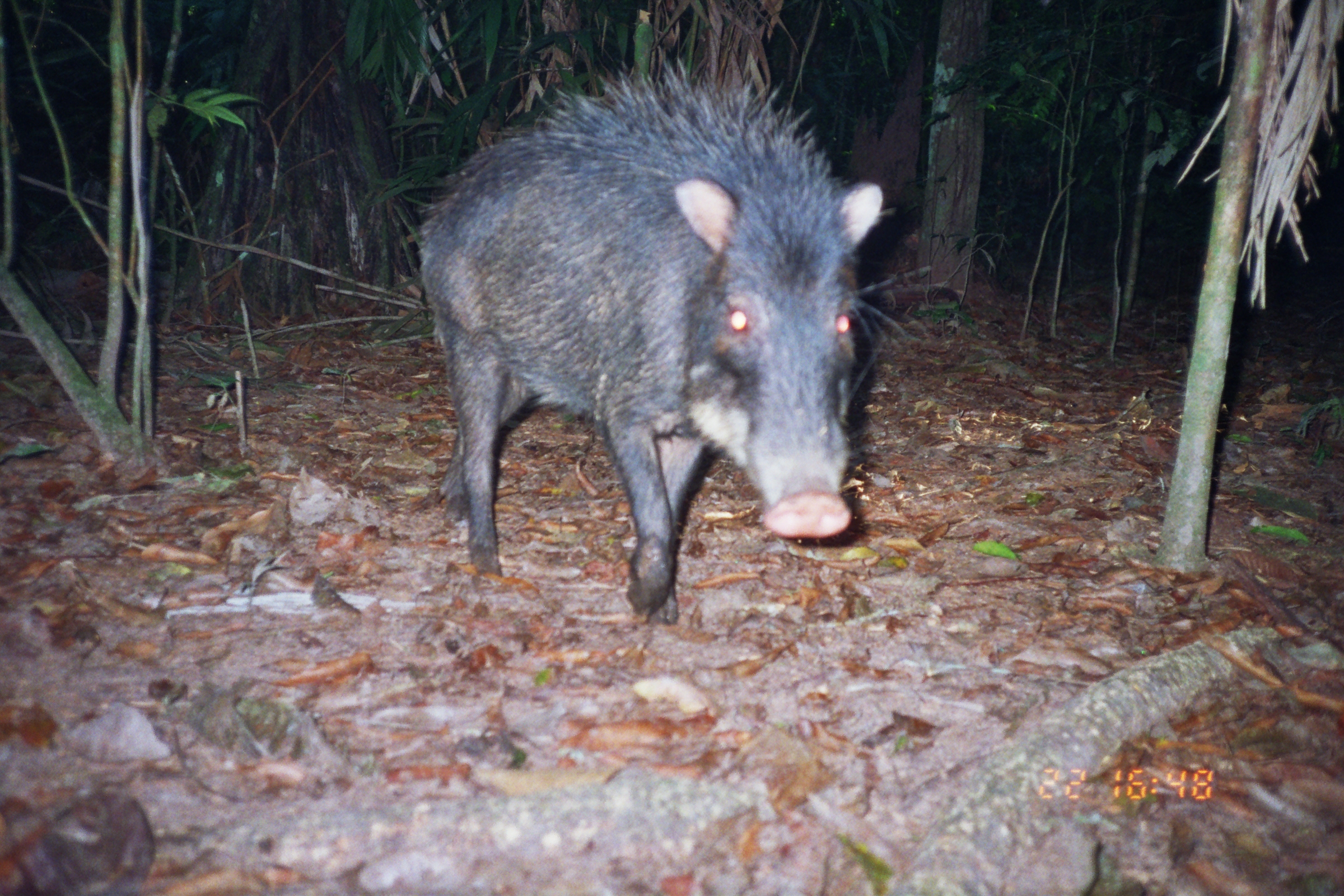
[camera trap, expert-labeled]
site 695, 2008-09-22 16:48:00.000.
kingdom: Animalia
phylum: Chordata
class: Mammalia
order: Artiodactyla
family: Tayassuidae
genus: Tayassu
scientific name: Tayassu pecari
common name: white-lipped peccary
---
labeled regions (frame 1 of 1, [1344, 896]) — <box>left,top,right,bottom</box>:
tayassu pecari: <box>415,57,882,624</box>